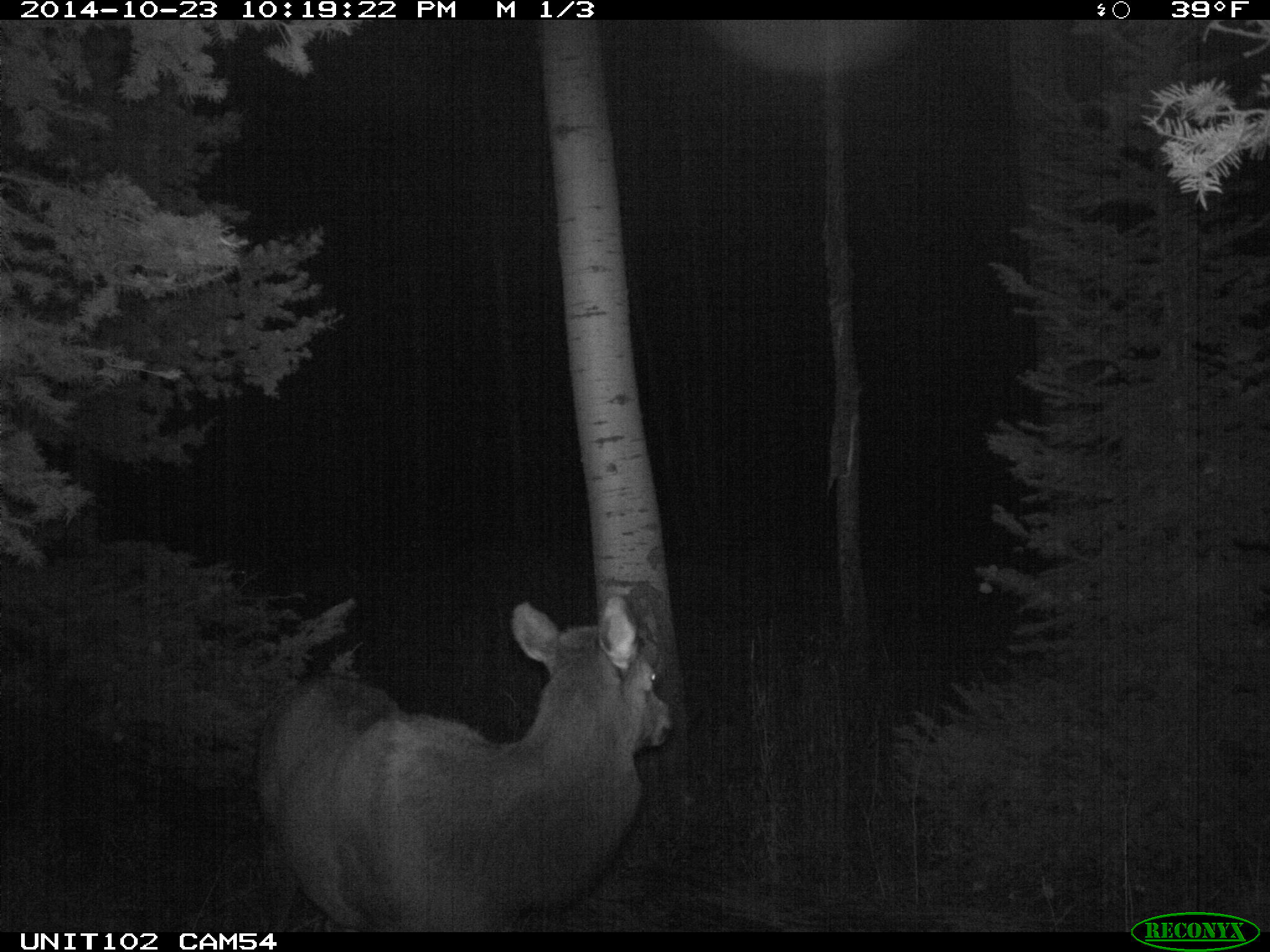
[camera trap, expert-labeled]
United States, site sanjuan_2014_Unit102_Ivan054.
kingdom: Animalia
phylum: Chordata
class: Mammalia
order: Artiodactyla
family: Cervidae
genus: Cervus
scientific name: Cervus elaphus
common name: red deer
Cervus elaphus (red deer).